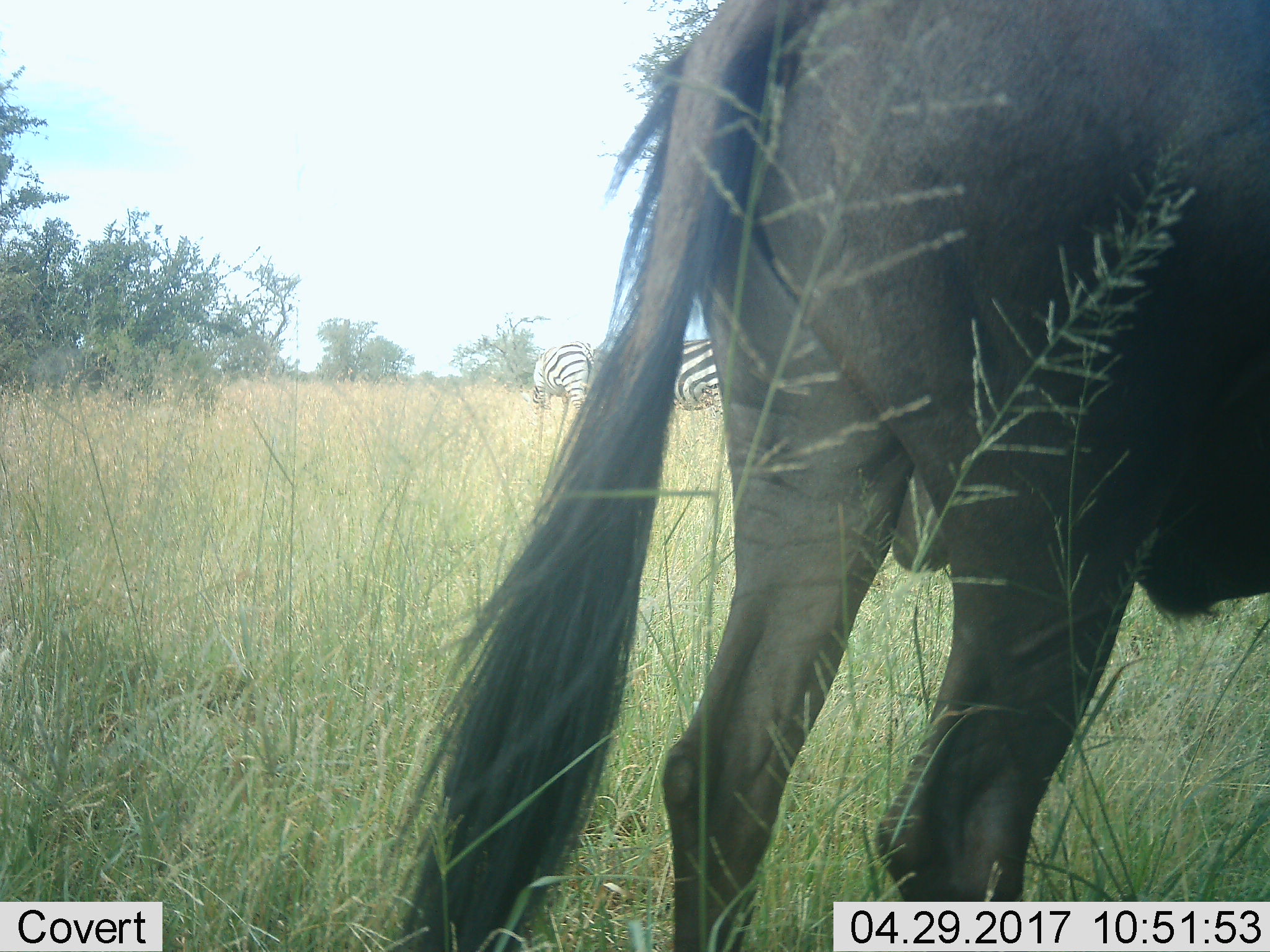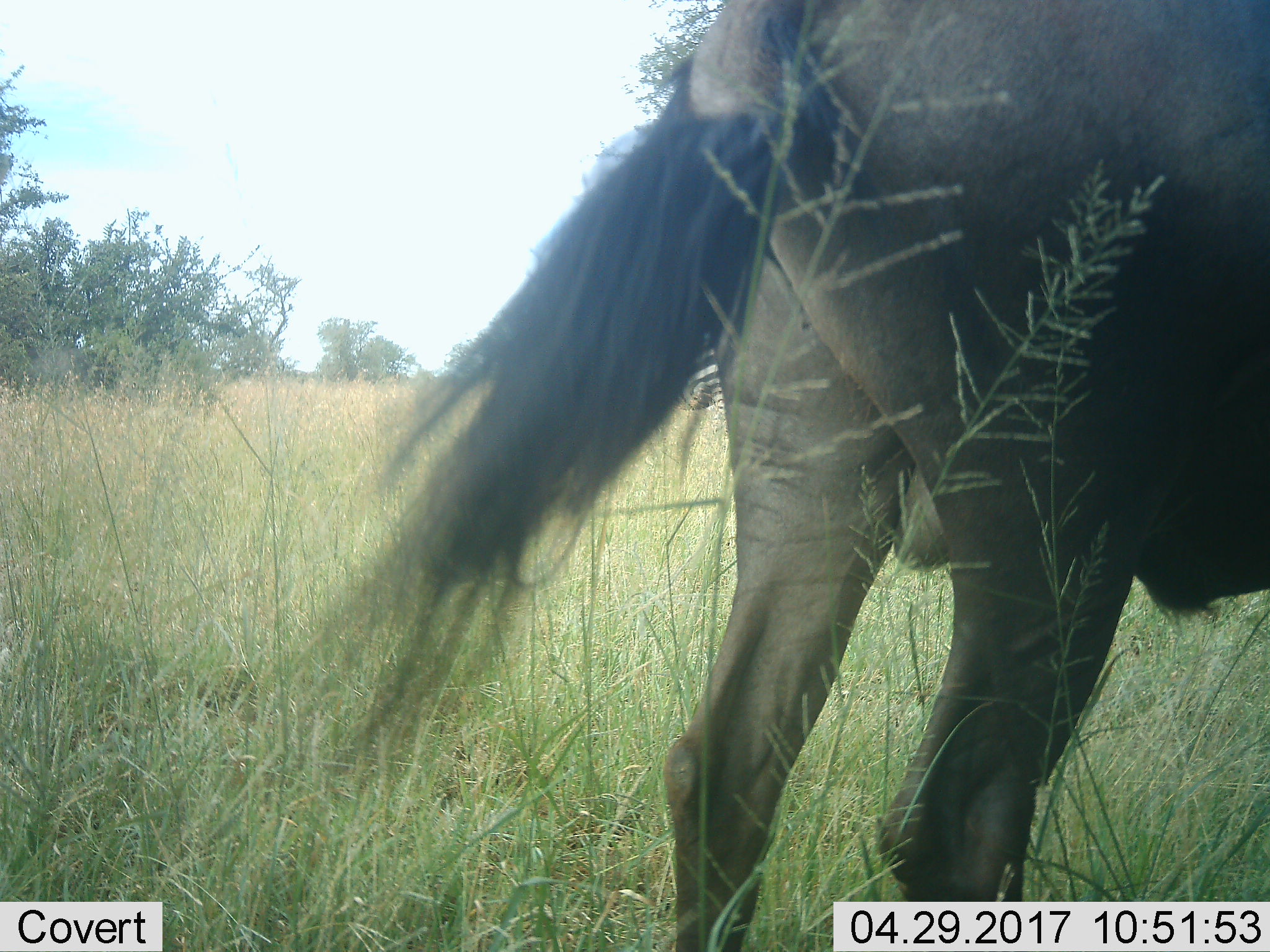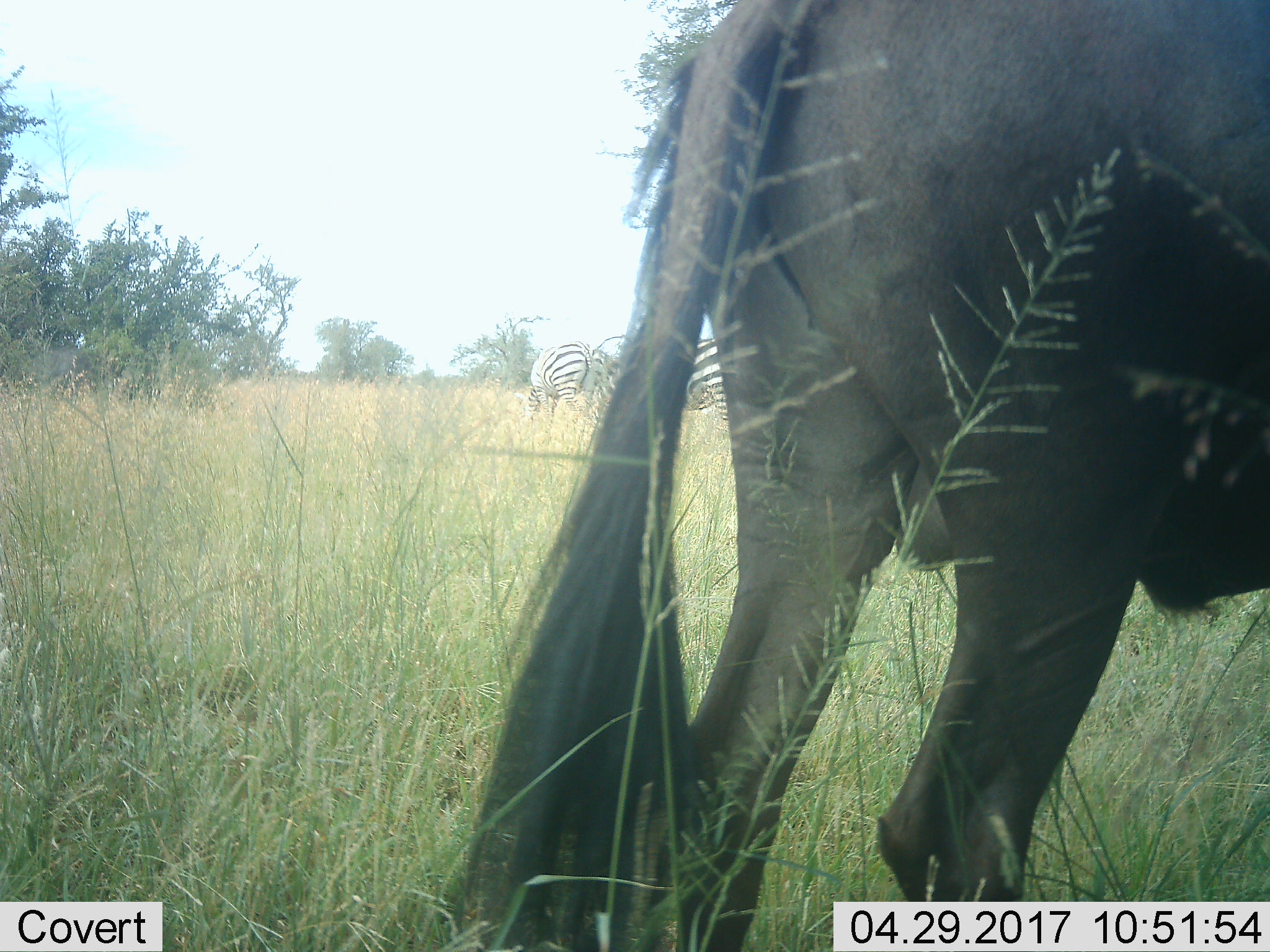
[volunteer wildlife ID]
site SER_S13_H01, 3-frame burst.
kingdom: Animalia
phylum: Chordata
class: Mammalia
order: Artiodactyla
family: Bovidae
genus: Connochaetes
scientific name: Connochaetes taurinus taurinus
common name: blue wildebeest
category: wildebeestblue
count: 1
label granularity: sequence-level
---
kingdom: Animalia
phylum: Chordata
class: Mammalia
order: Perissodactyla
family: Equidae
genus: Equus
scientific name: Equus quagga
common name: plains zebra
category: zebraplains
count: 2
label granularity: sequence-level